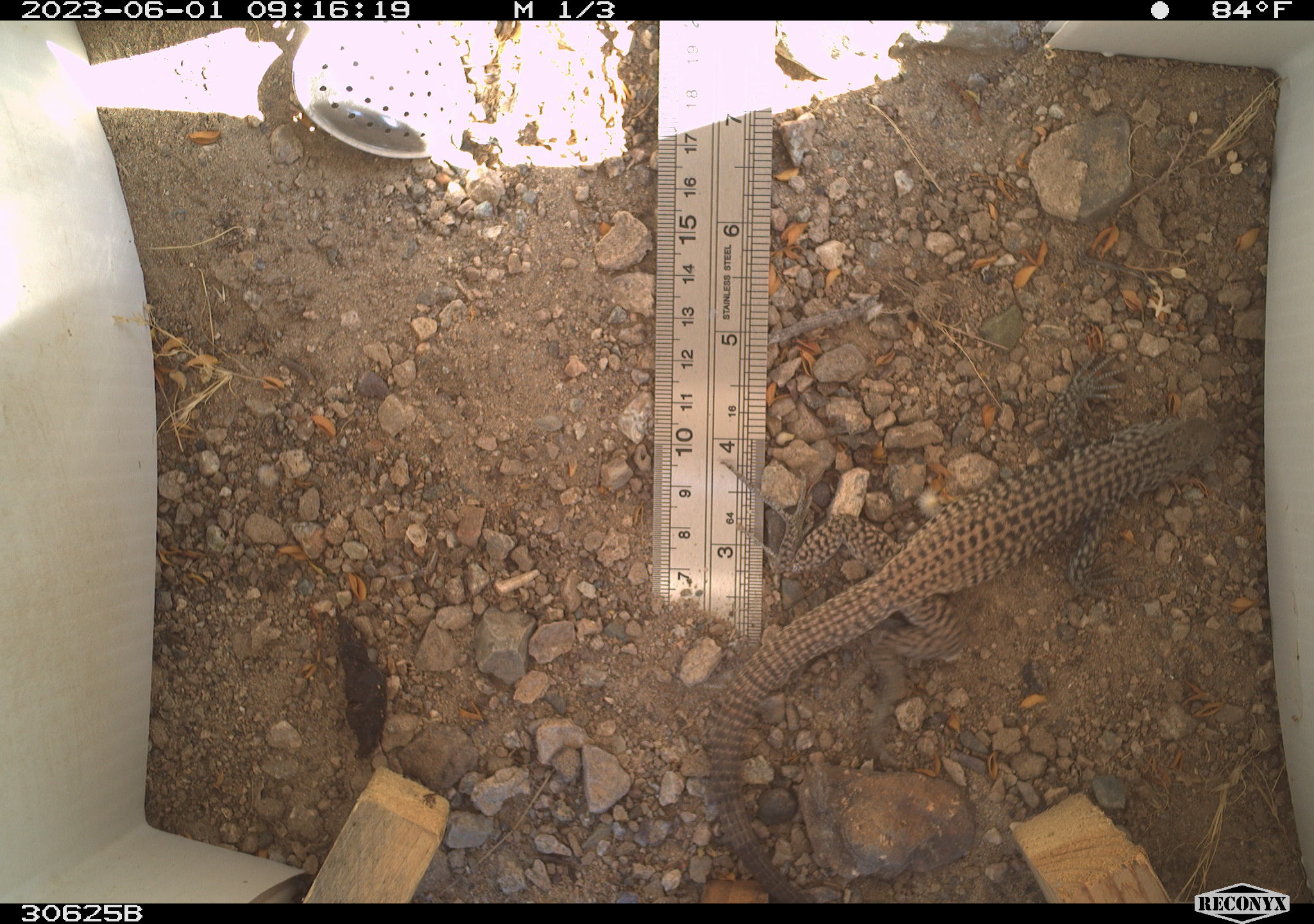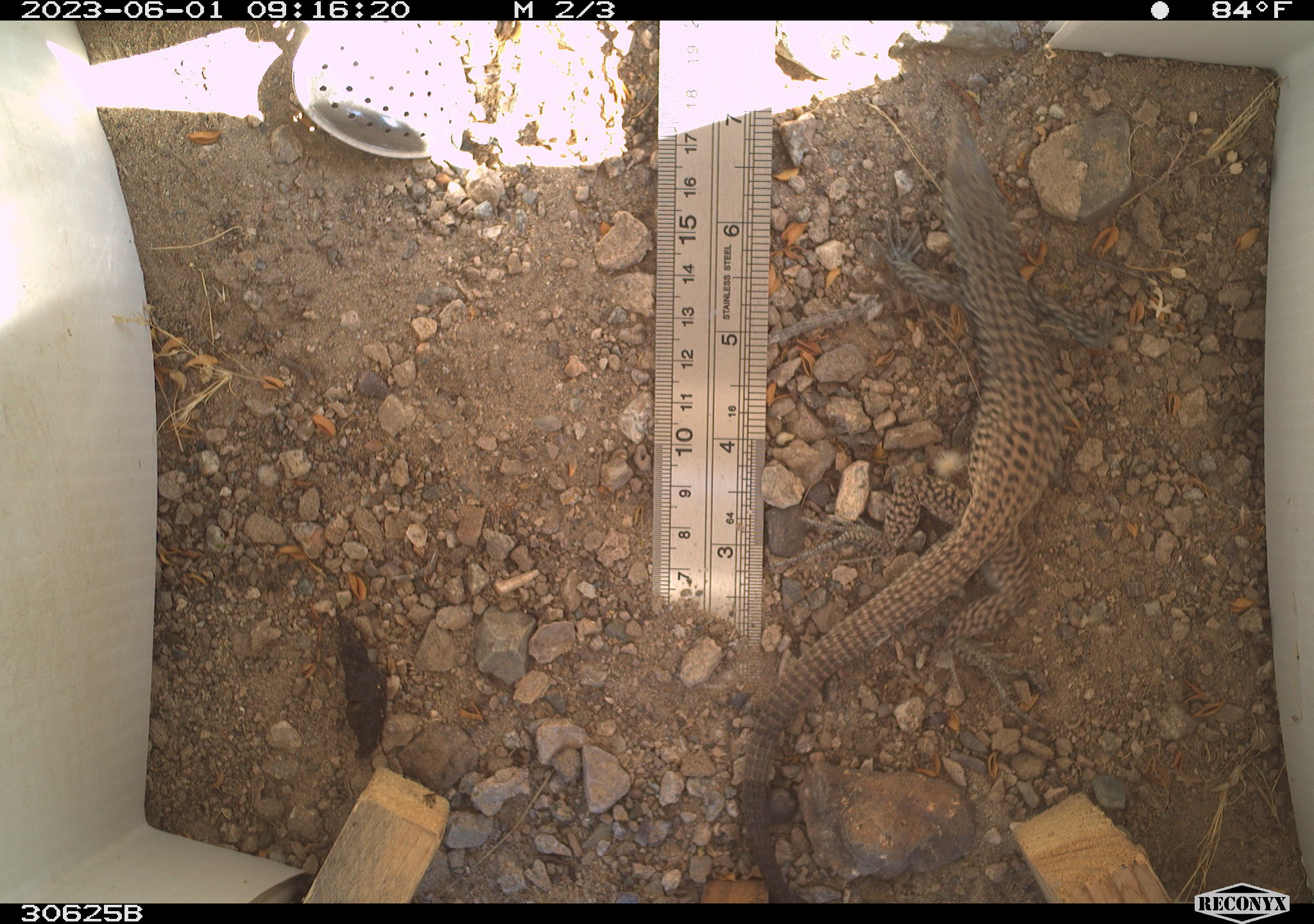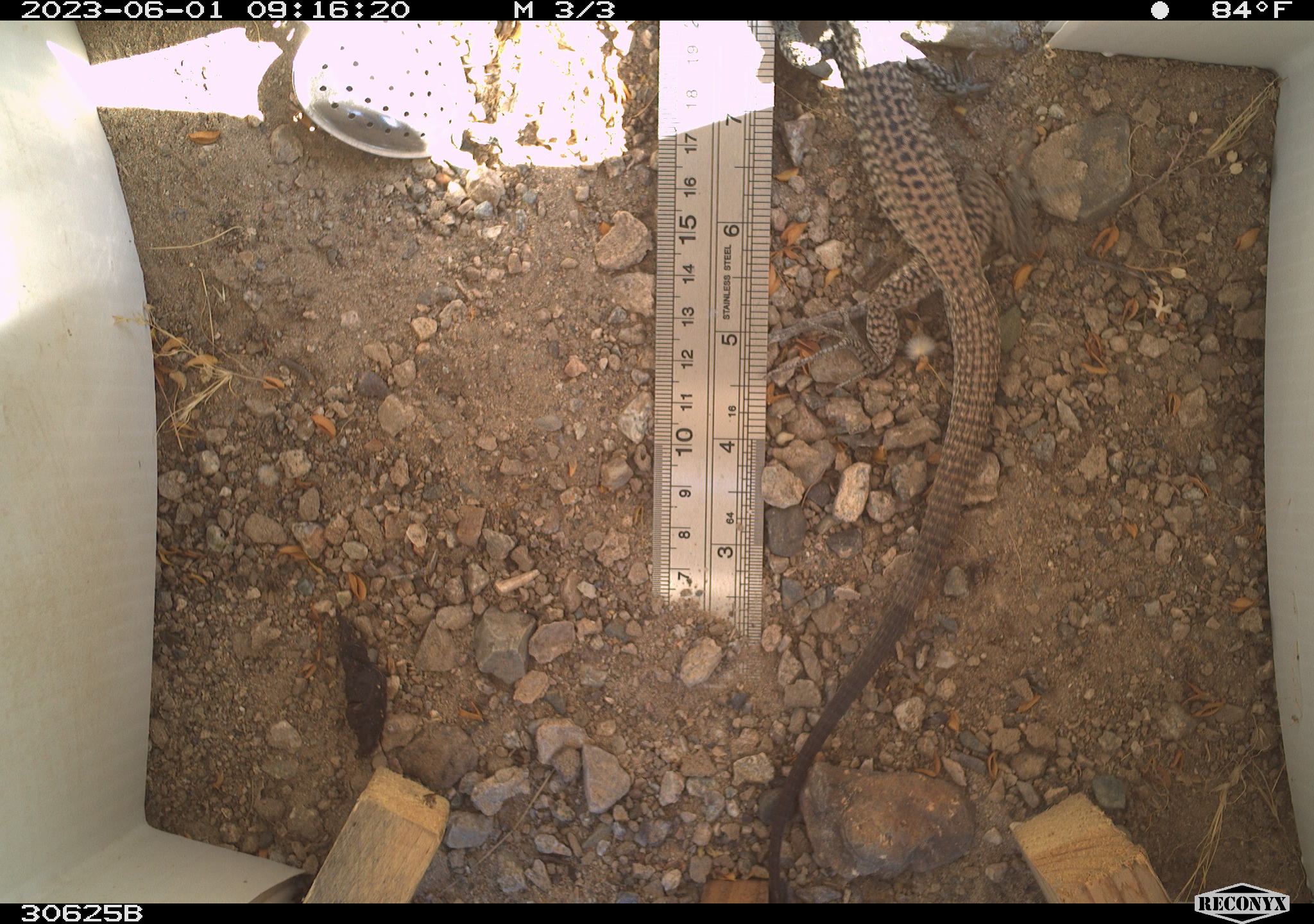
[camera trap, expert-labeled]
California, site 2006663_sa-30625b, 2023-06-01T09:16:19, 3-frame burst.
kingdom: Animalia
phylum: Chordata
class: Reptilia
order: Squamata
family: Teiidae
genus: Aspidoscelis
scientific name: Aspidoscelis tigris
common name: western whiptail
Western whiptail (Aspidoscelis tigris).